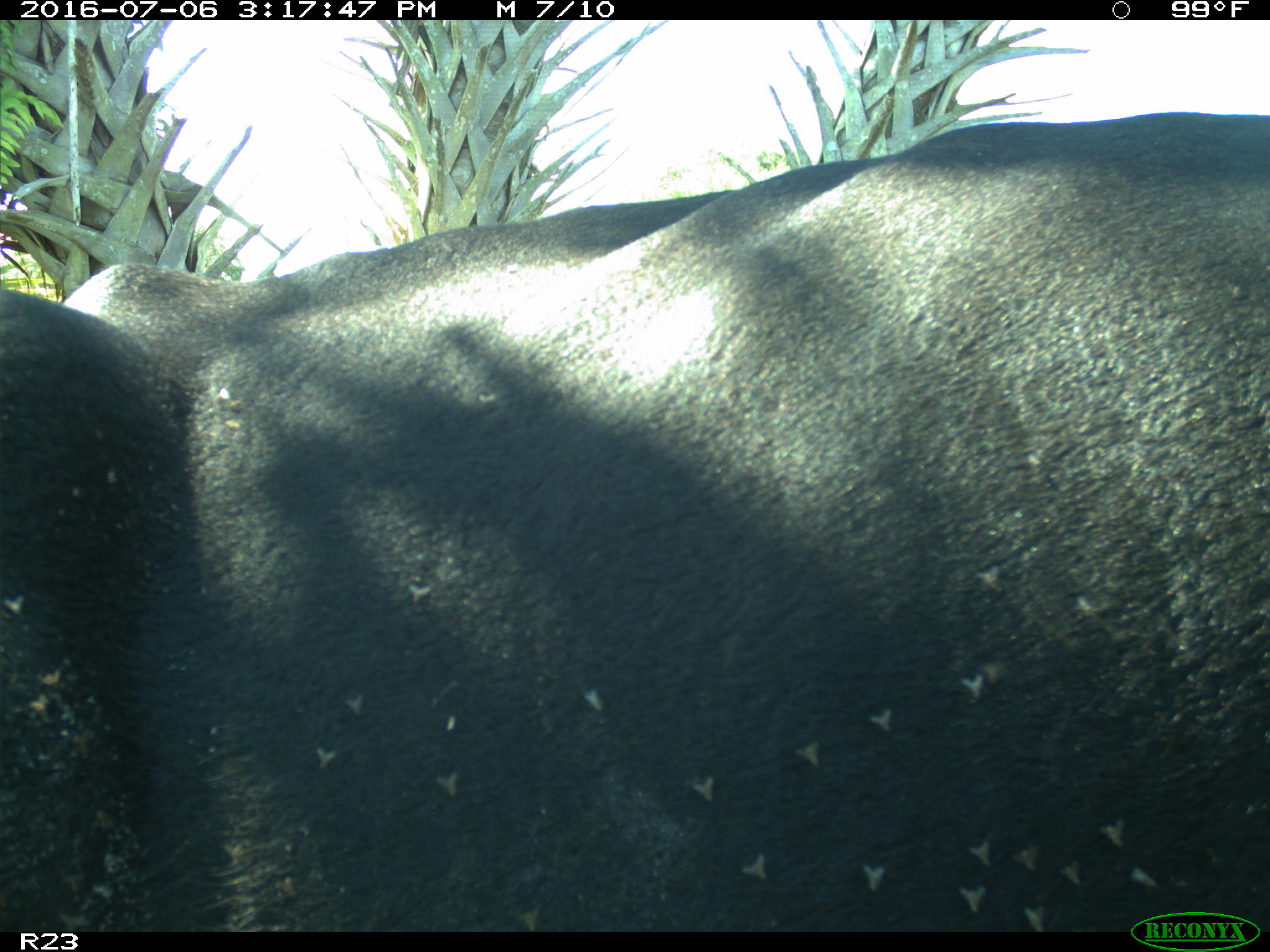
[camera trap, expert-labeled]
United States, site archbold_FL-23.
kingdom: Animalia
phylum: Chordata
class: Mammalia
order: Artiodactyla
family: Bovidae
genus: Bos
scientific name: Bos taurus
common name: domestic cow